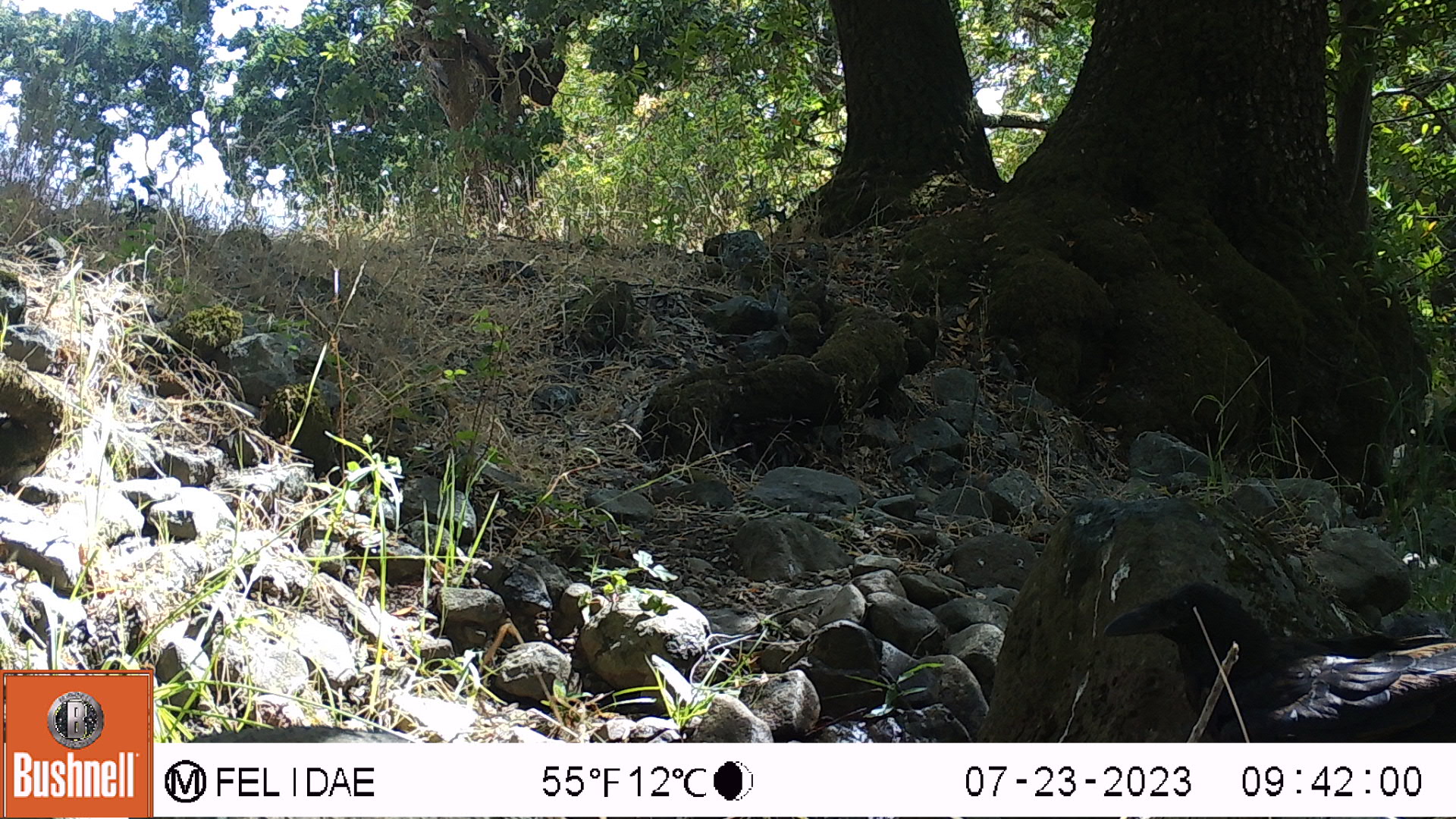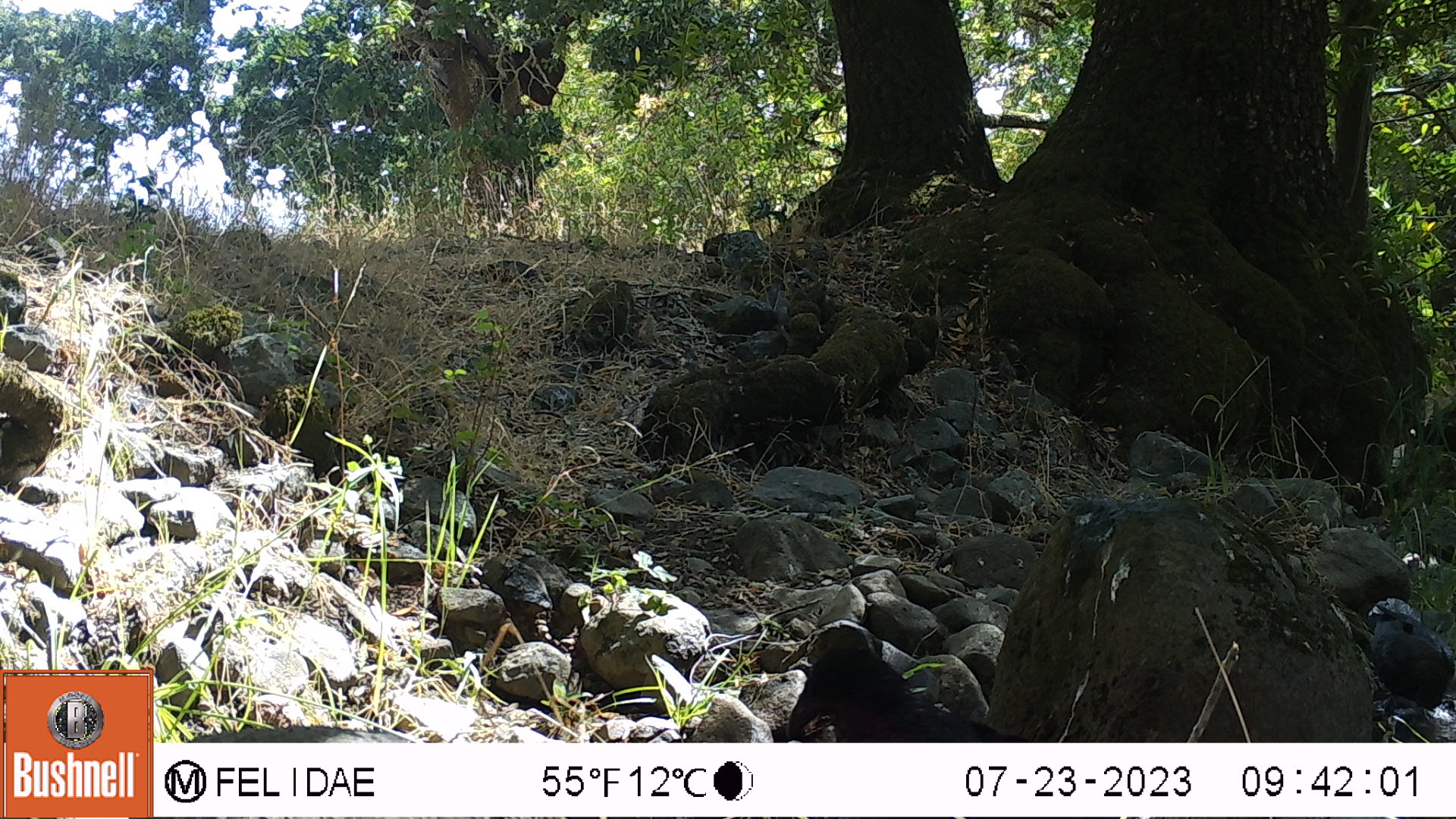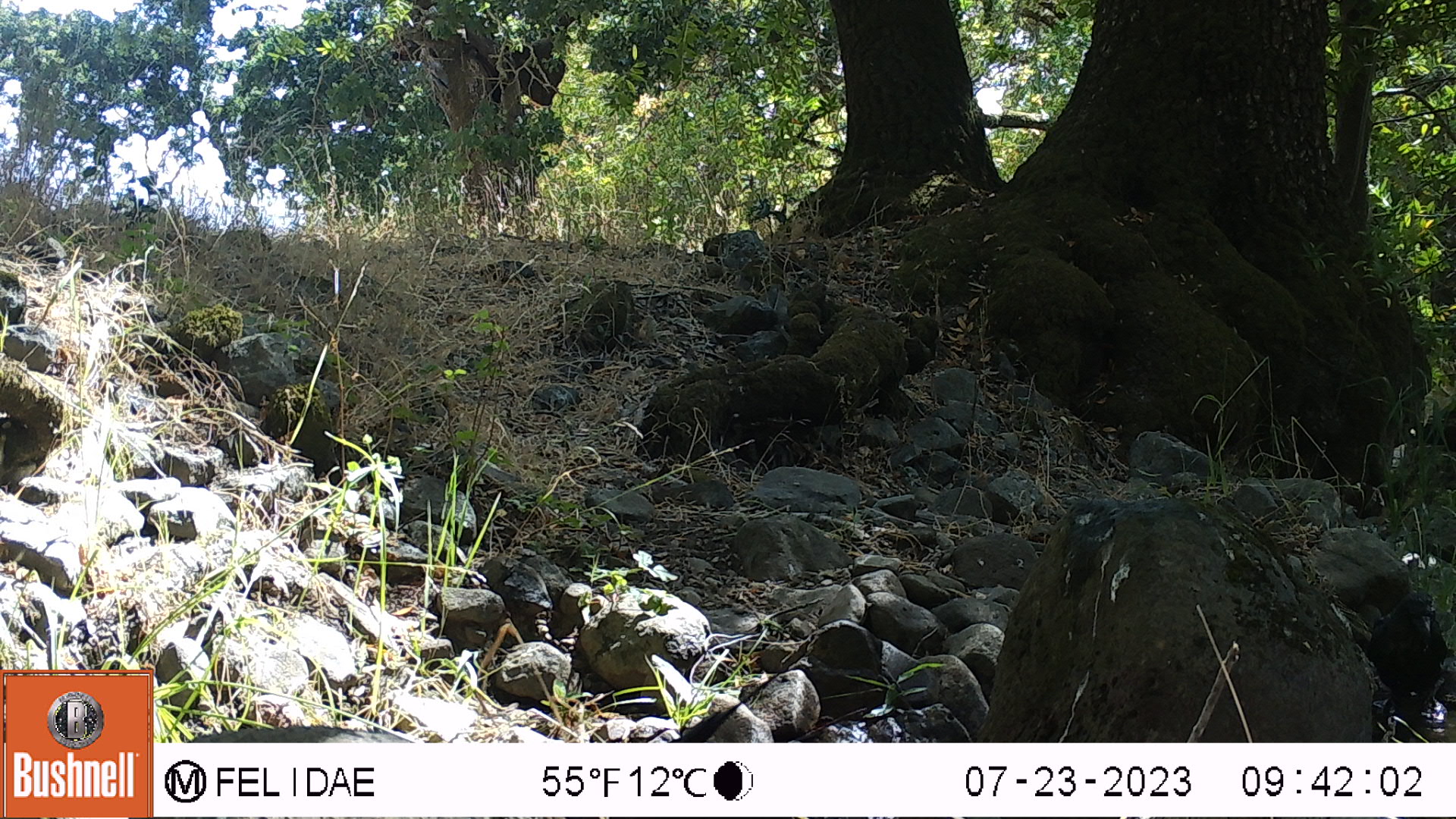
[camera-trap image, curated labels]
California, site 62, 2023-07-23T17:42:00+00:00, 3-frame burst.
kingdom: Animalia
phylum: Chordata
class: Aves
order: Passeriformes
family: Corvidae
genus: Corvus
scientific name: Corvus brachyrhynchos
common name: american crow